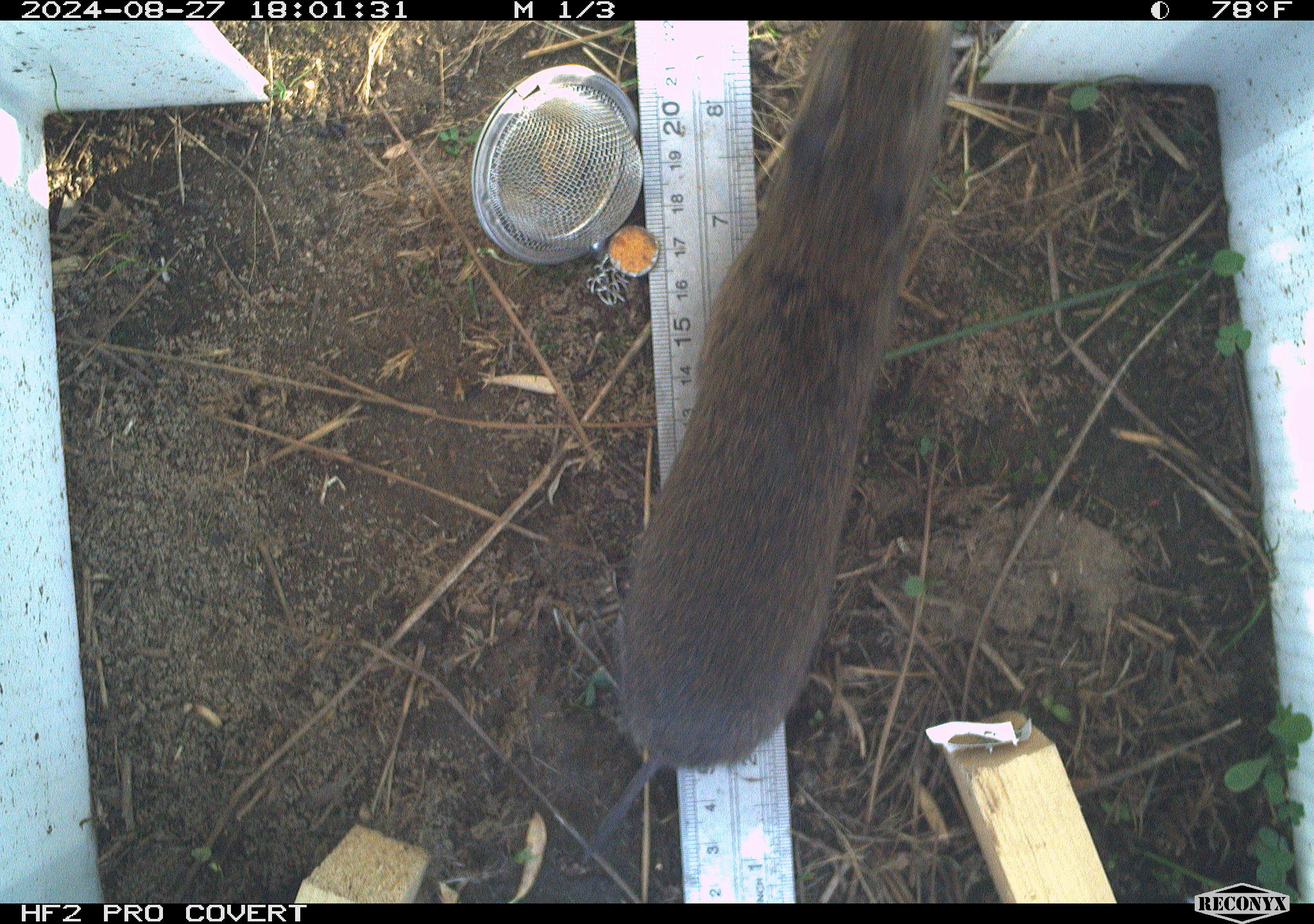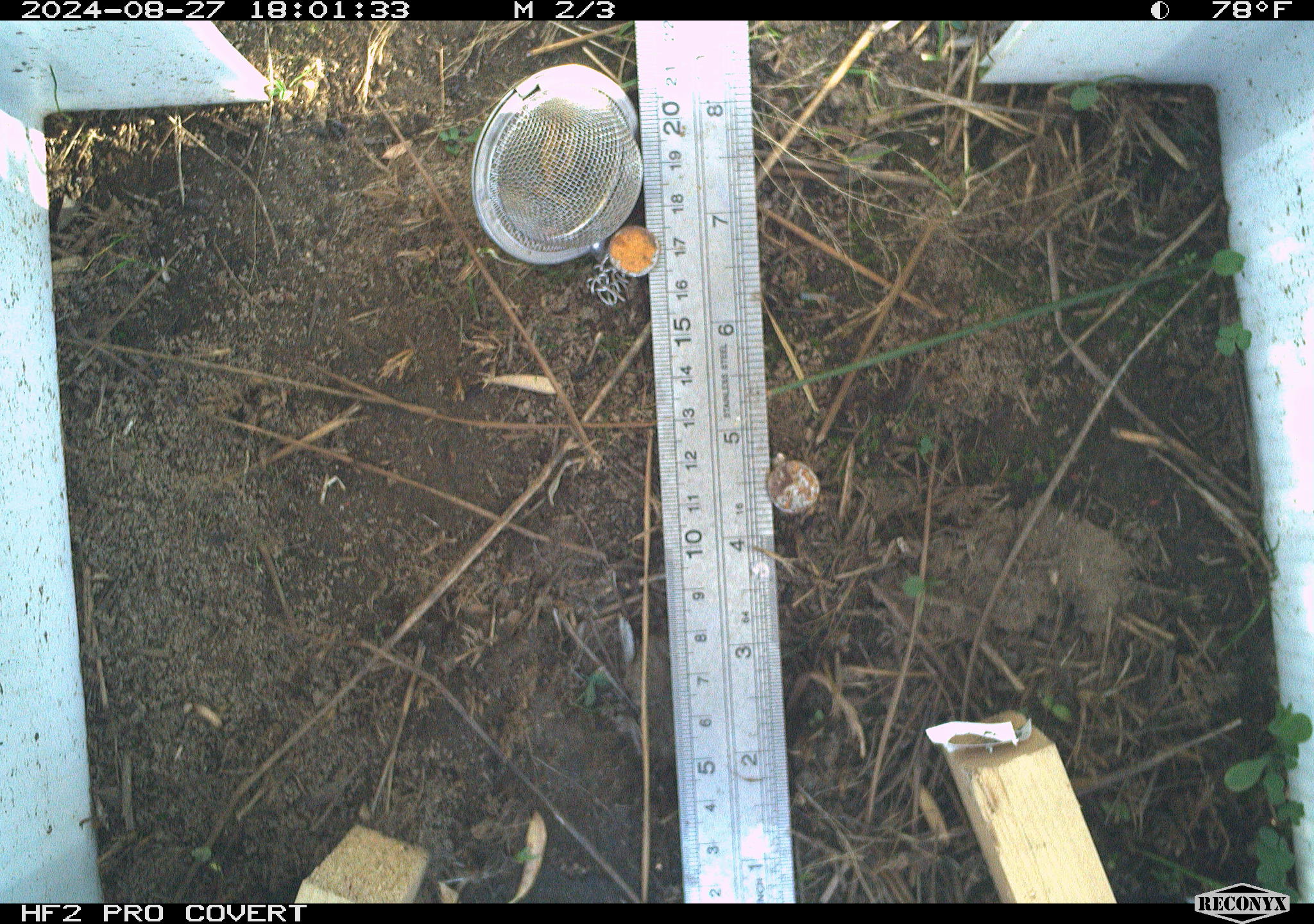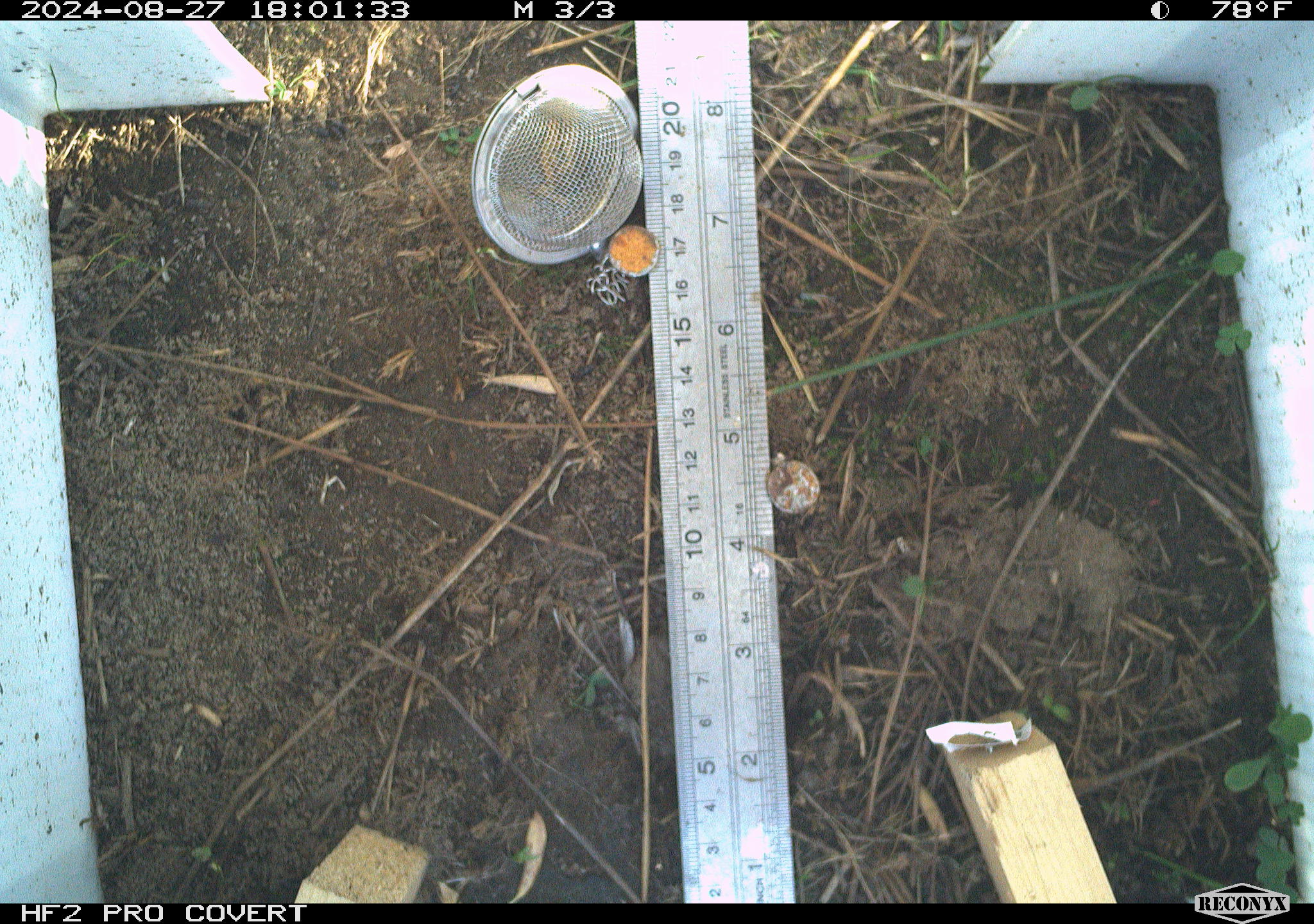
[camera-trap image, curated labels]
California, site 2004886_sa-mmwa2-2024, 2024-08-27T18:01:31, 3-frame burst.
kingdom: Animalia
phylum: Chordata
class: Mammalia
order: Rodentia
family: Cricetidae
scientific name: Arvicolinae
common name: voles, lemmings, and muskrats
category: arvicolinae subfamily